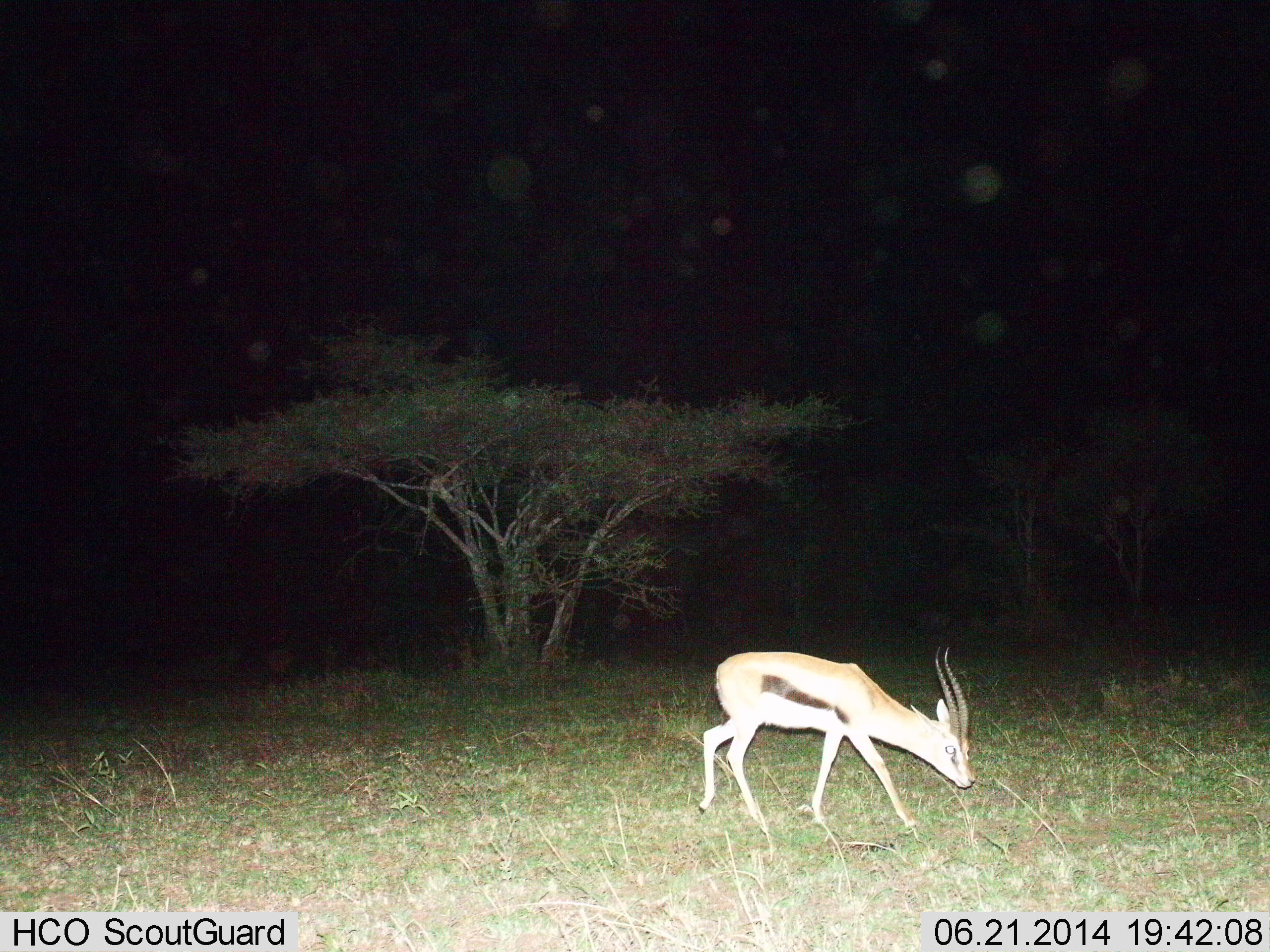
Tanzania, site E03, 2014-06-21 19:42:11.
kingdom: Animalia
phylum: Chordata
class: Mammalia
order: Artiodactyla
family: Bovidae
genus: Eudorcas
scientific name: Eudorcas thomsonii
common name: thomson's gazelle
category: gazellethomsons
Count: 1.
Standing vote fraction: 20%.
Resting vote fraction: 0%.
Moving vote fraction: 50%.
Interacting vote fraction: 0%.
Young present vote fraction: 0%.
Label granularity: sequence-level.